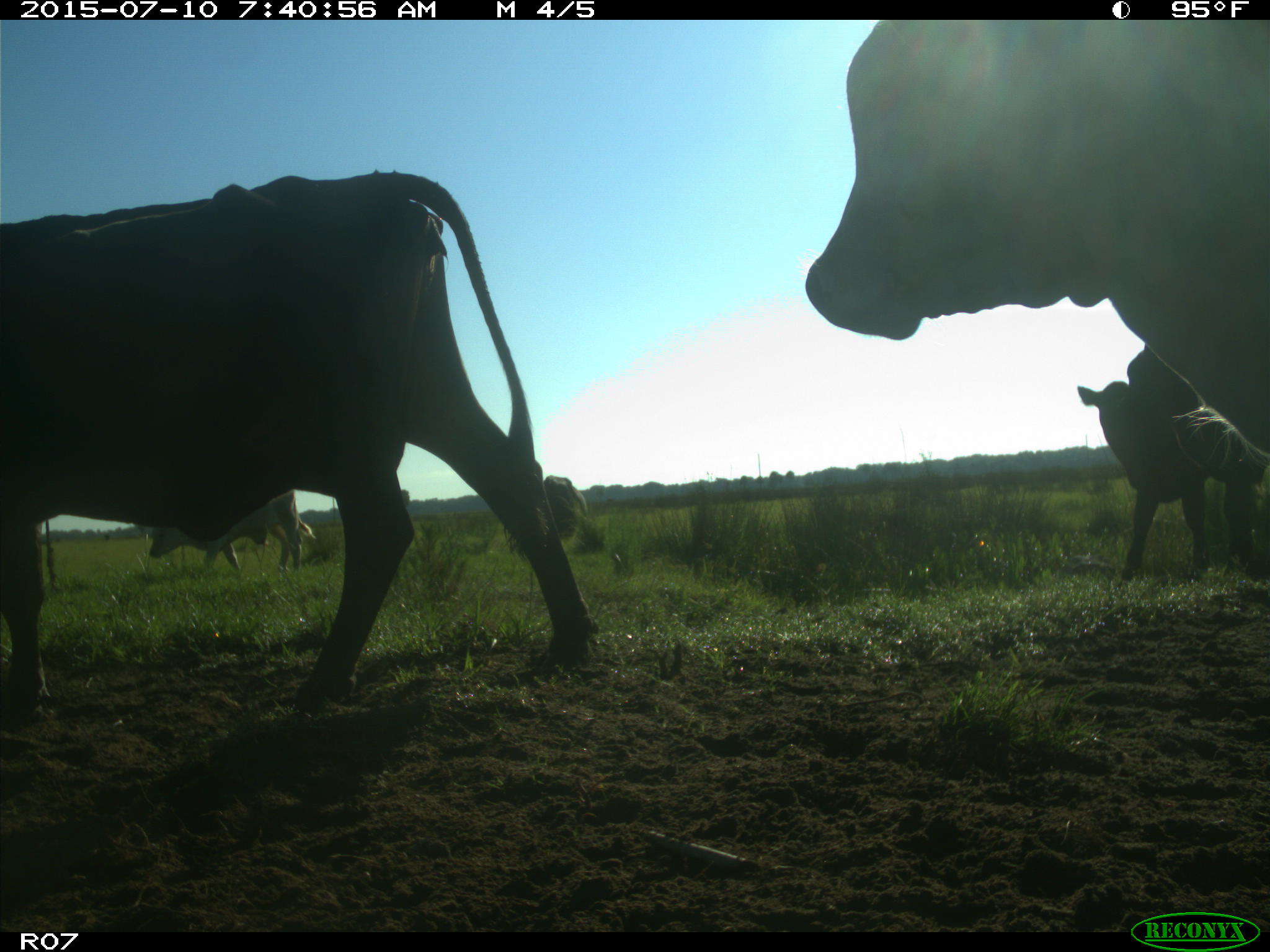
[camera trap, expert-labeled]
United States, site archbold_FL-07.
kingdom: Animalia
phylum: Chordata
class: Mammalia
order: Artiodactyla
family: Bovidae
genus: Bos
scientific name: Bos taurus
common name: domestic cow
Bos taurus (domestic cow).